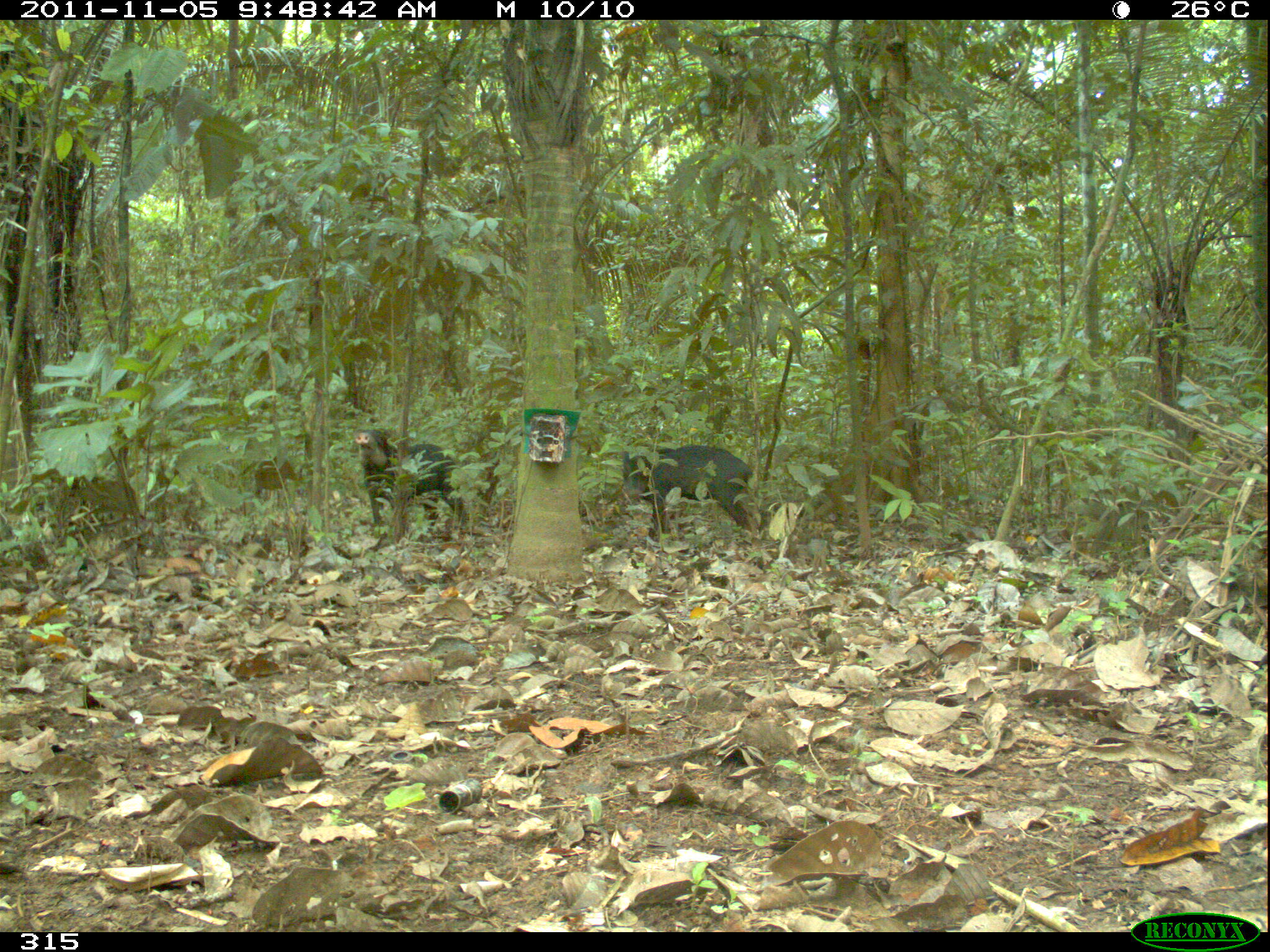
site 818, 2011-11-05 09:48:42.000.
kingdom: Animalia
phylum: Chordata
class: Mammalia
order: Artiodactyla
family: Tayassuidae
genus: Tayassu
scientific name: Tayassu pecari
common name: white-lipped peccary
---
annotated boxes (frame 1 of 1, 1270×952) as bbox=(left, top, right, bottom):
tayassu pecari: bbox=(620, 443, 754, 542); bbox=(352, 427, 468, 532)